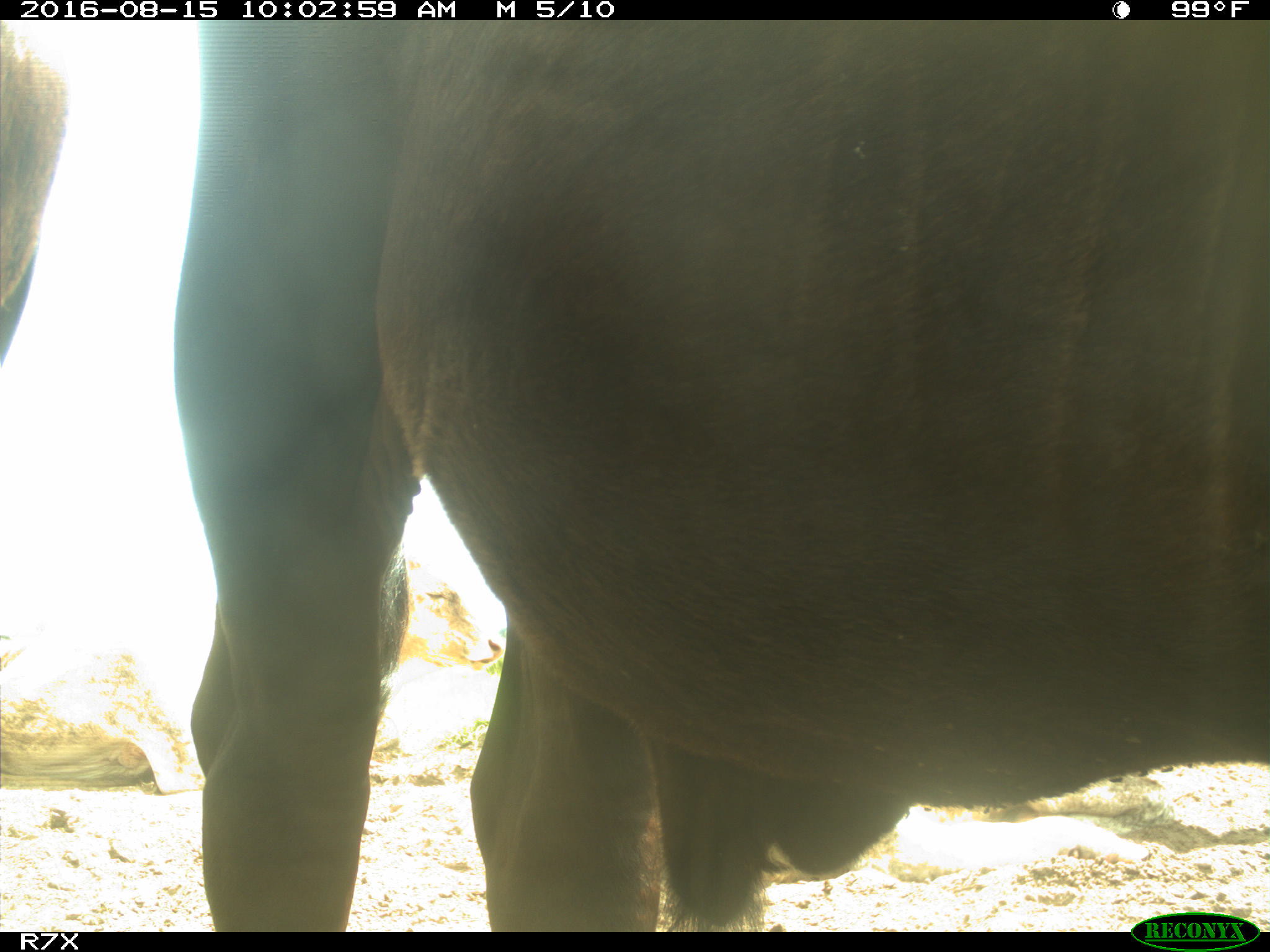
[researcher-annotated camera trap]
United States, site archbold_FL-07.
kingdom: Animalia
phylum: Chordata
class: Mammalia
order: Artiodactyla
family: Bovidae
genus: Bos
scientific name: Bos taurus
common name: domestic cow